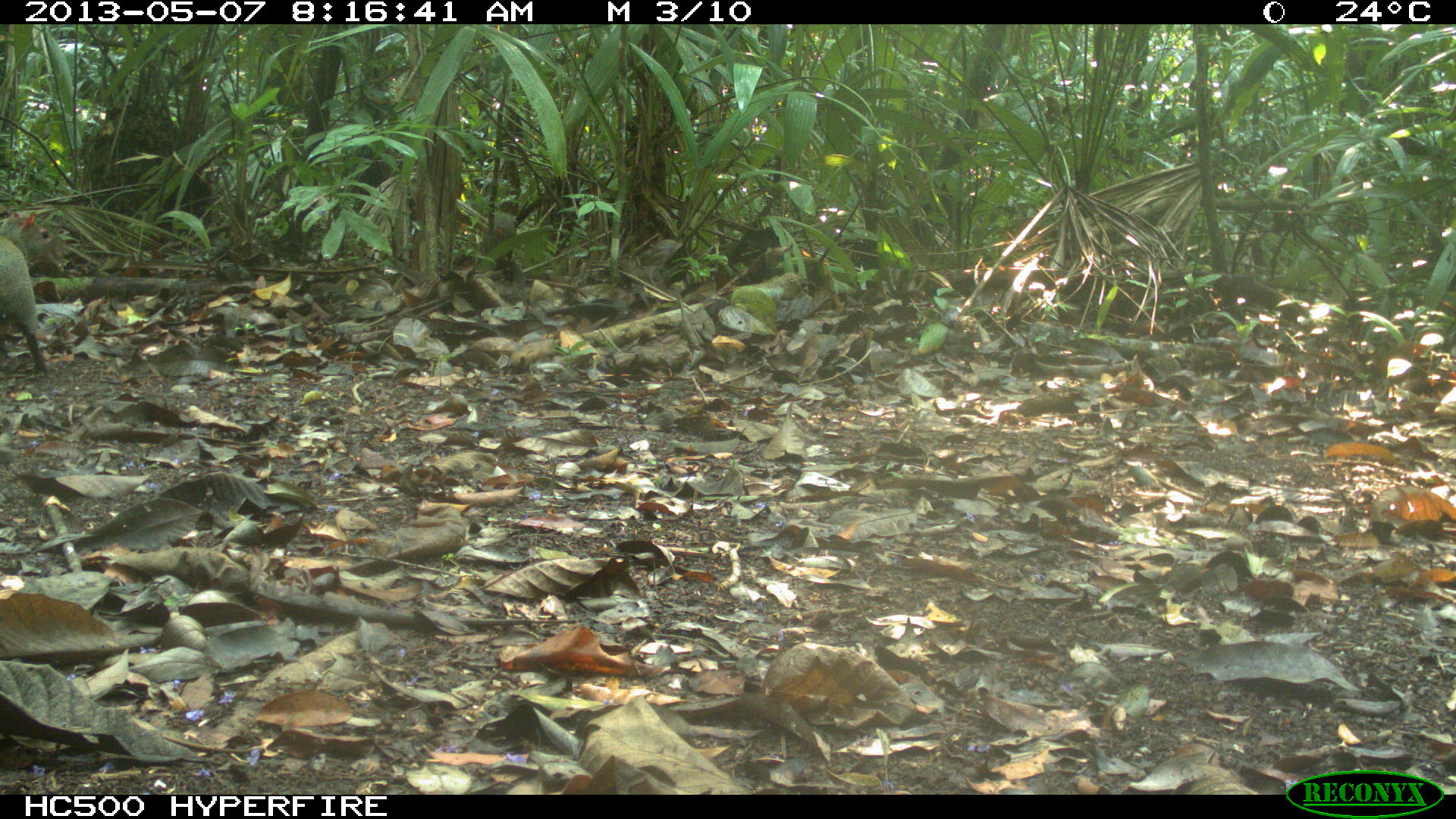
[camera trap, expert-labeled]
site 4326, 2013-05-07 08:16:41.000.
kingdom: Animalia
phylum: Chordata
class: Mammalia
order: Rodentia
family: Dasyproctidae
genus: Dasyprocta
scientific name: Dasyprocta punctata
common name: central american agouti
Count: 2.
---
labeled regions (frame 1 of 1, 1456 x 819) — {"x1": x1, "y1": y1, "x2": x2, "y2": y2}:
dasyprocta punctata: {"x1": 0, "y1": 208, "x2": 67, "y2": 383}